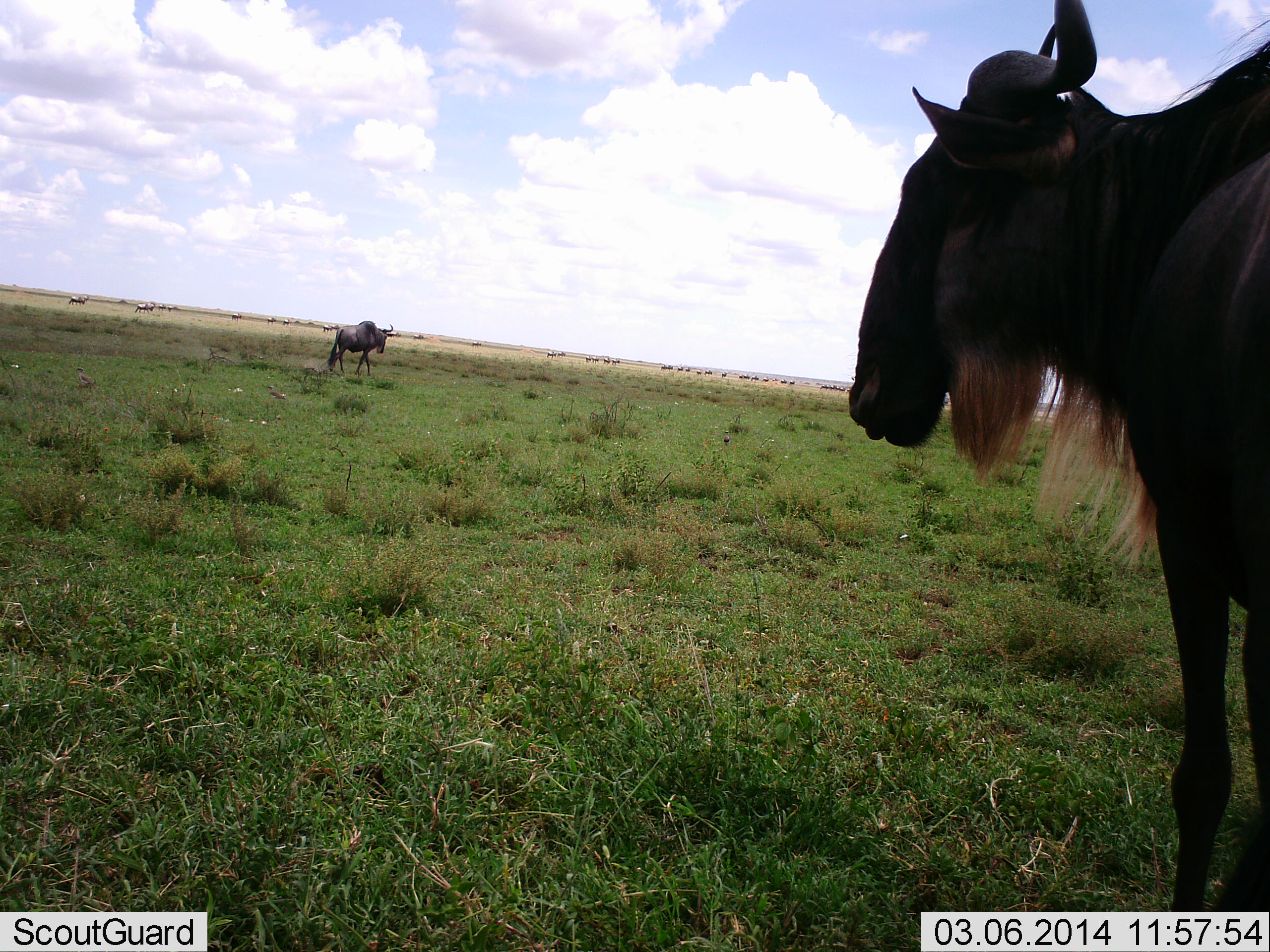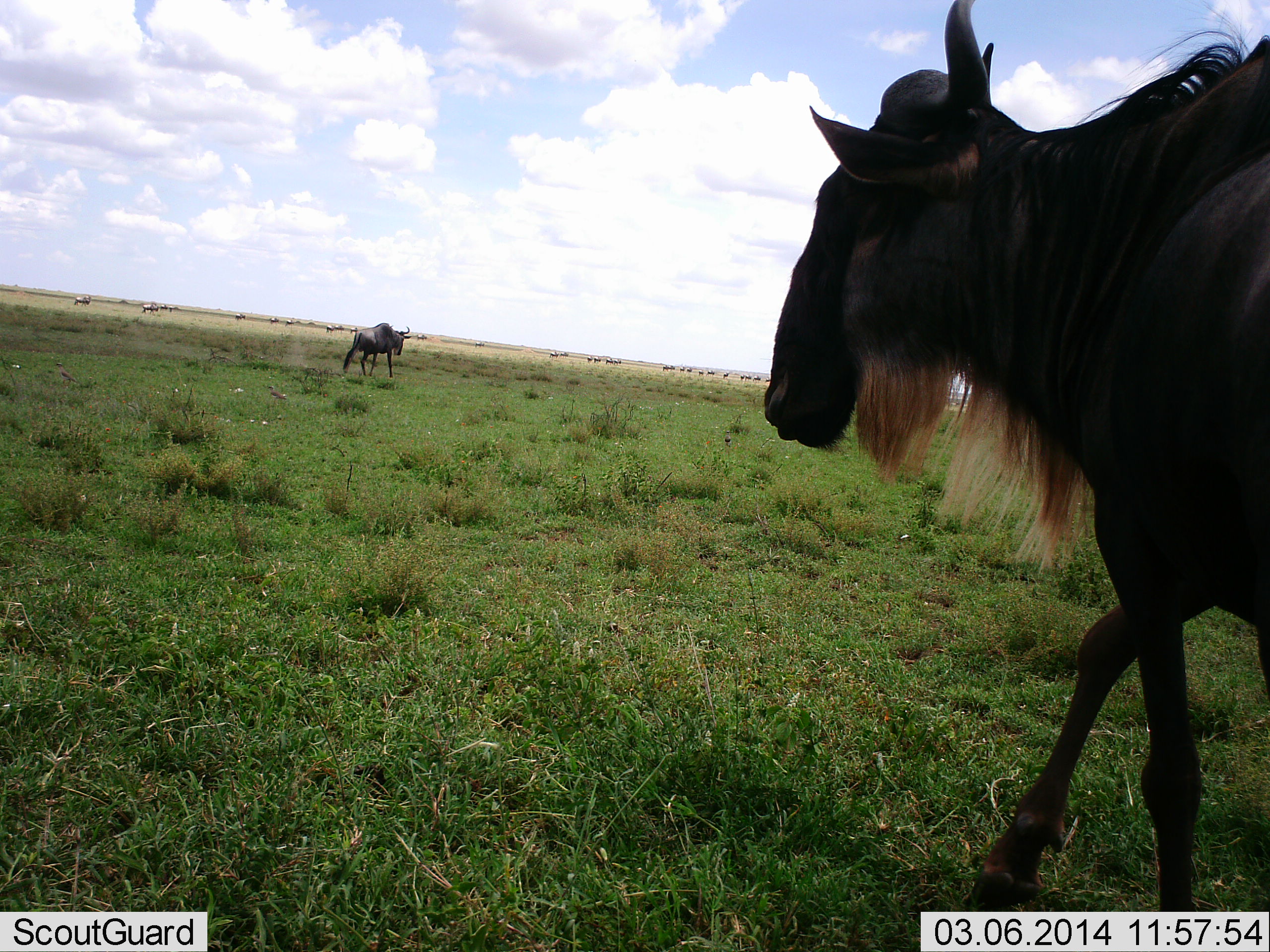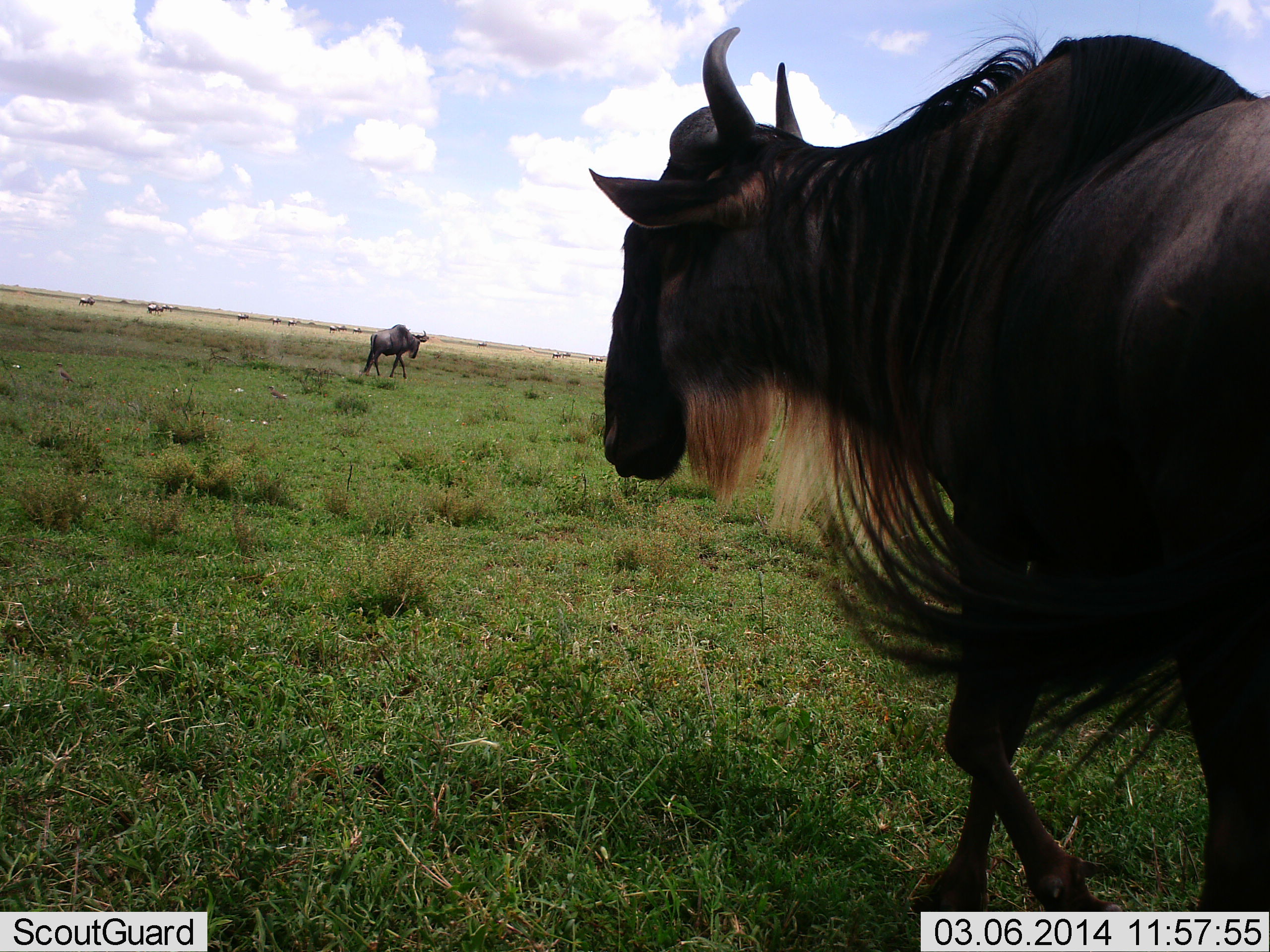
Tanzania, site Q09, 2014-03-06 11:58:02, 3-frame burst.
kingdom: Animalia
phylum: Chordata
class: Mammalia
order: Artiodactyla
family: Bovidae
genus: Connochaetes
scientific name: Connochaetes taurinus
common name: blue wildebeest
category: wildebeest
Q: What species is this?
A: Wildebeest (blue wildebeest) (Connochaetes taurinus).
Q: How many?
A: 11-50.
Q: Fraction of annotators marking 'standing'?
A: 20%.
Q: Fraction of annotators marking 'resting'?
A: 0%.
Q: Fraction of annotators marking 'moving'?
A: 100%.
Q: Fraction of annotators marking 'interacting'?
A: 0%.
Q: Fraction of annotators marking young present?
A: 0%.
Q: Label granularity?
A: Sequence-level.